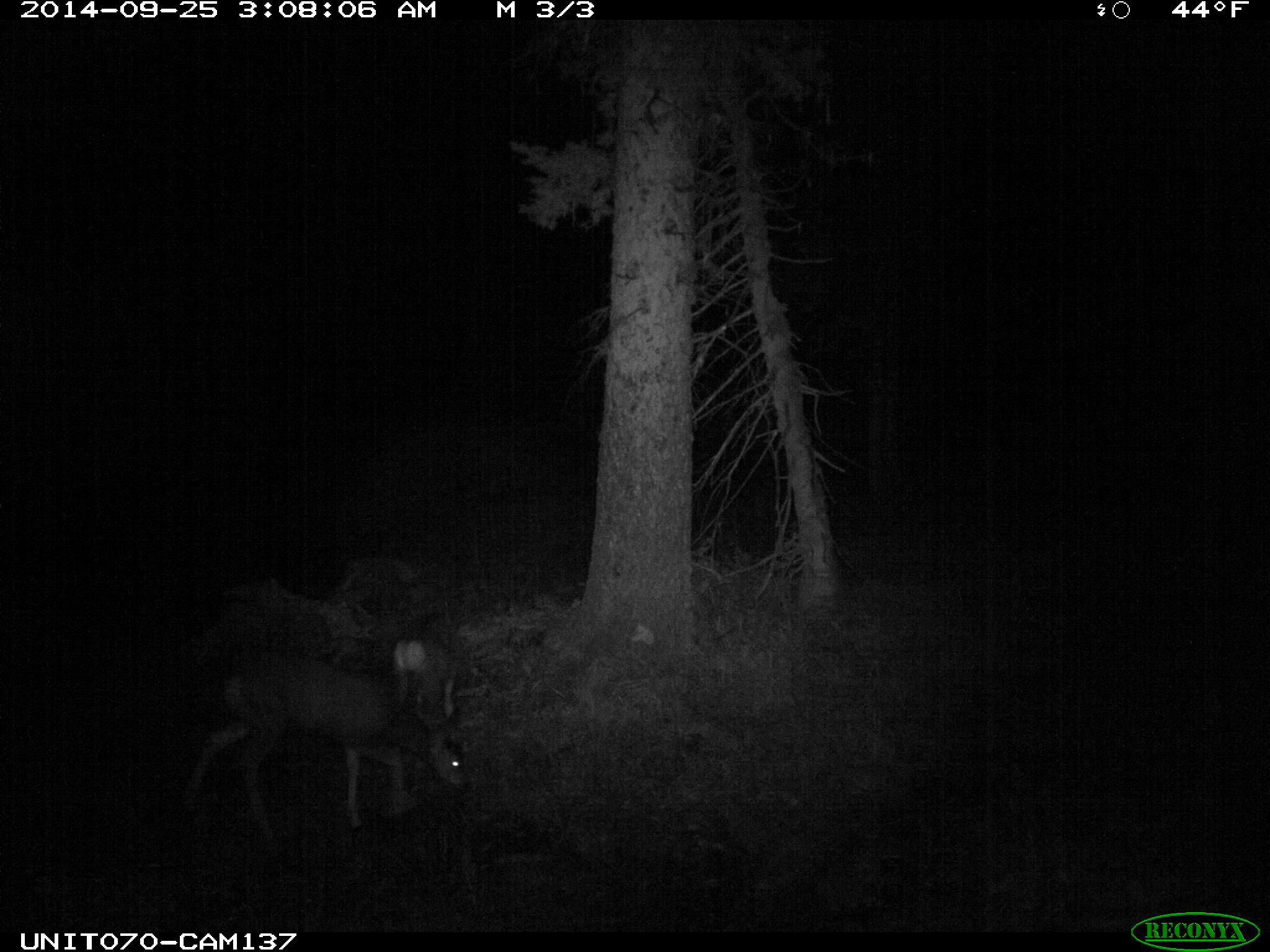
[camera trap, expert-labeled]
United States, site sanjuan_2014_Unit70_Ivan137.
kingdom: Animalia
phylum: Chordata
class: Mammalia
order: Artiodactyla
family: Cervidae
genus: Odocoileus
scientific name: Odocoileus hemionus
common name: mule deer